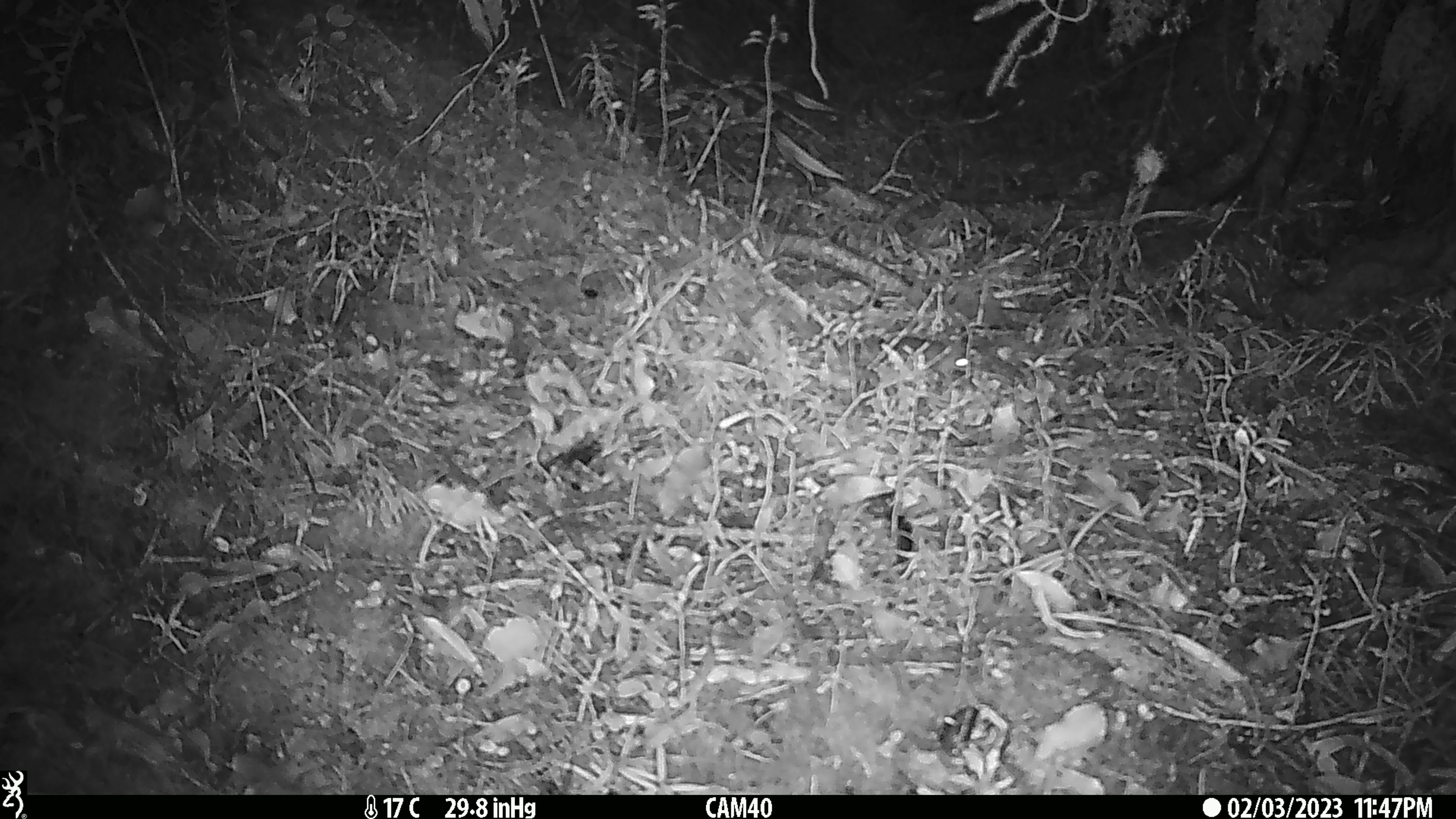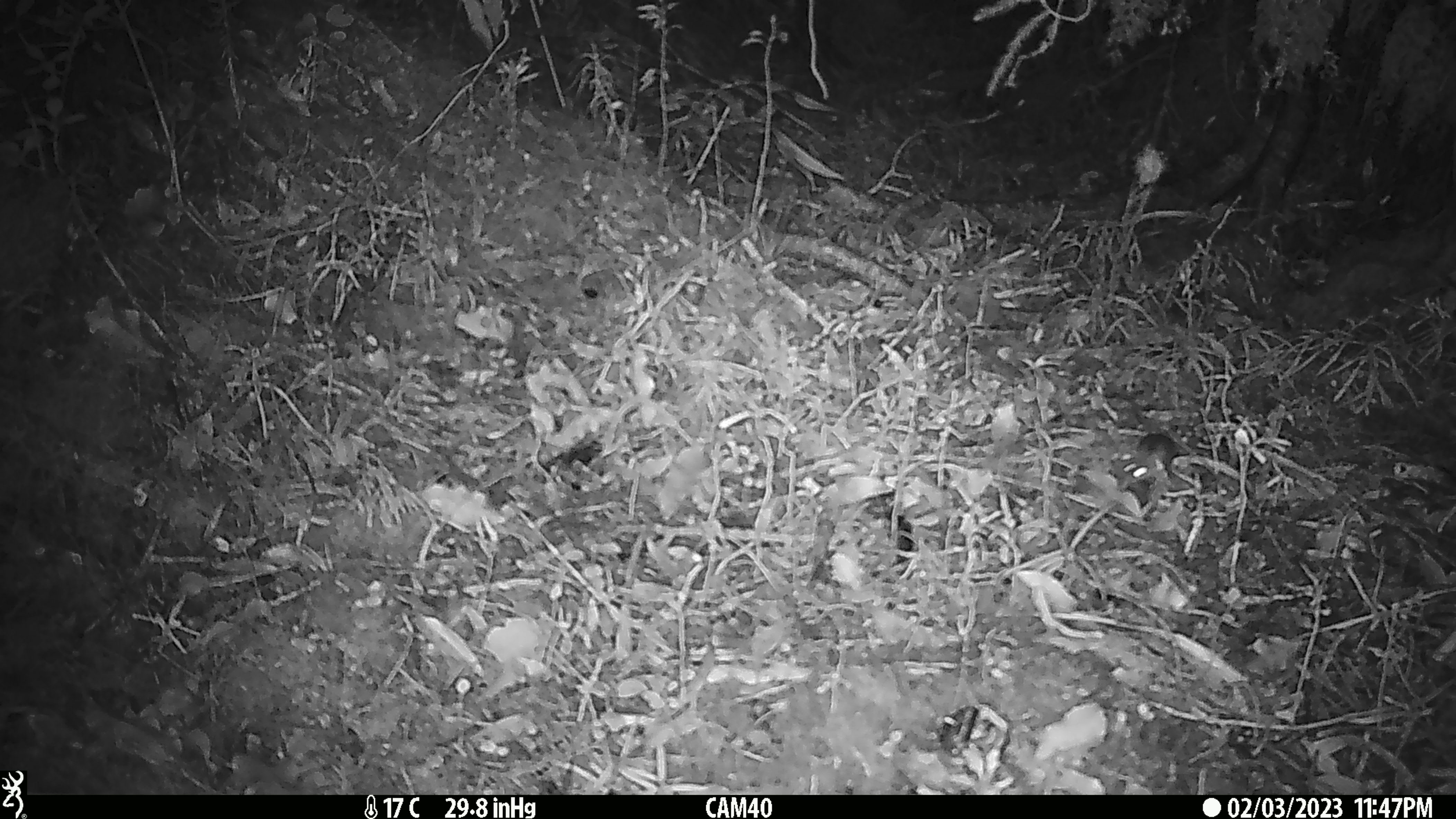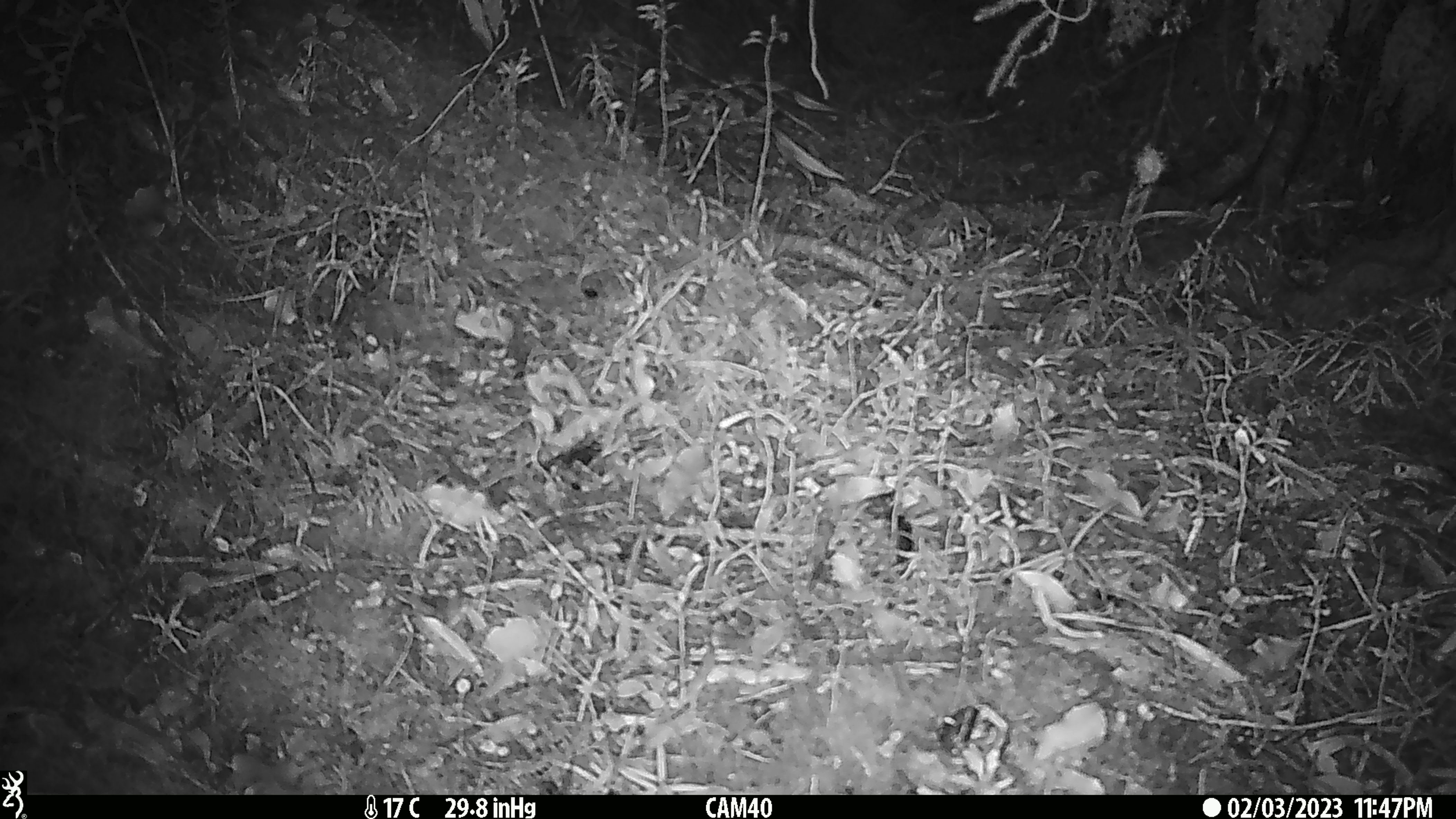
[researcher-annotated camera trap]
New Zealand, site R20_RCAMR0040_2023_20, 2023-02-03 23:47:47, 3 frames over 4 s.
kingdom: Animalia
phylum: Chordata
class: Mammalia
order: Rodentia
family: Muridae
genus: Mus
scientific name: Mus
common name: mouse